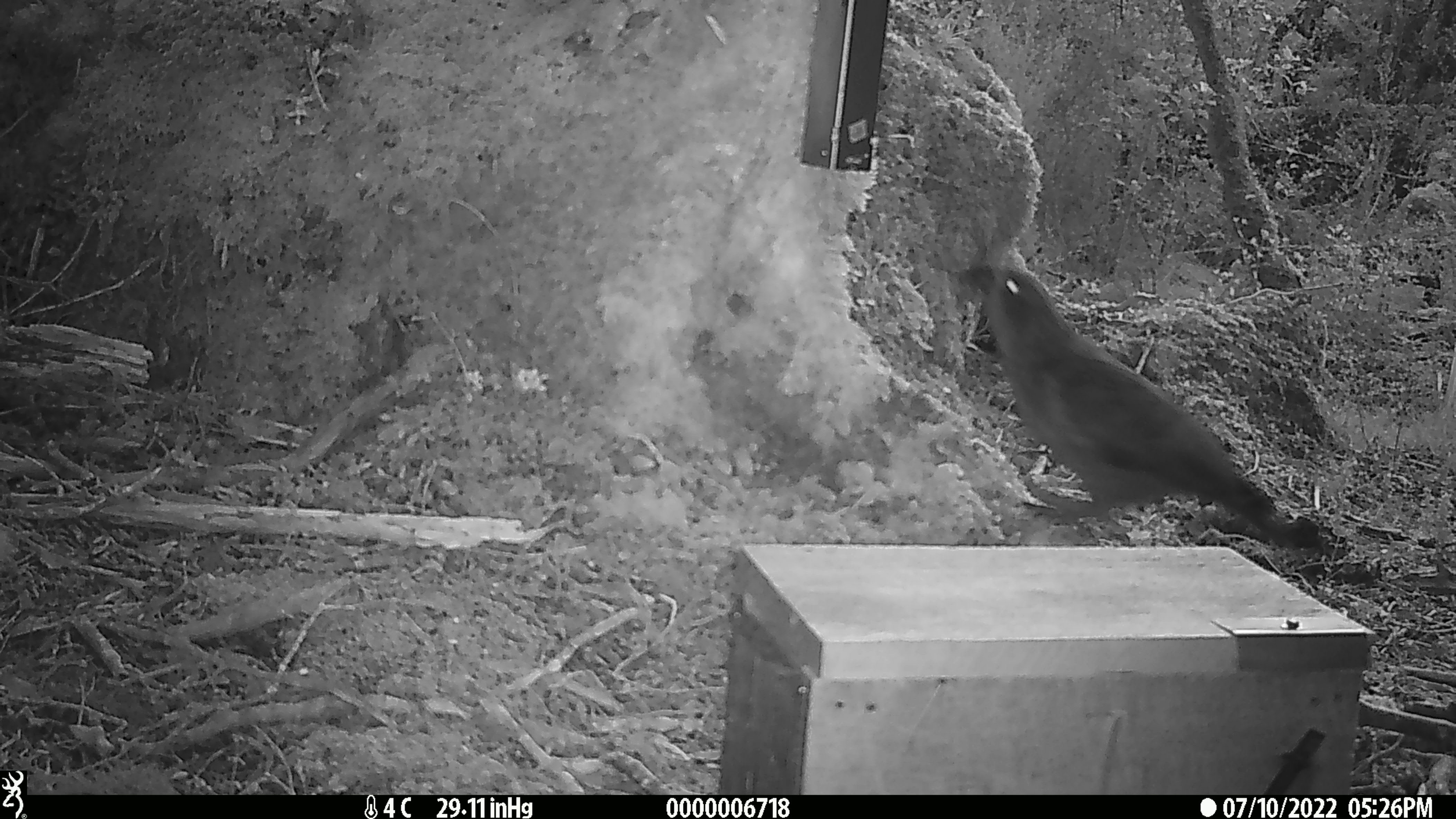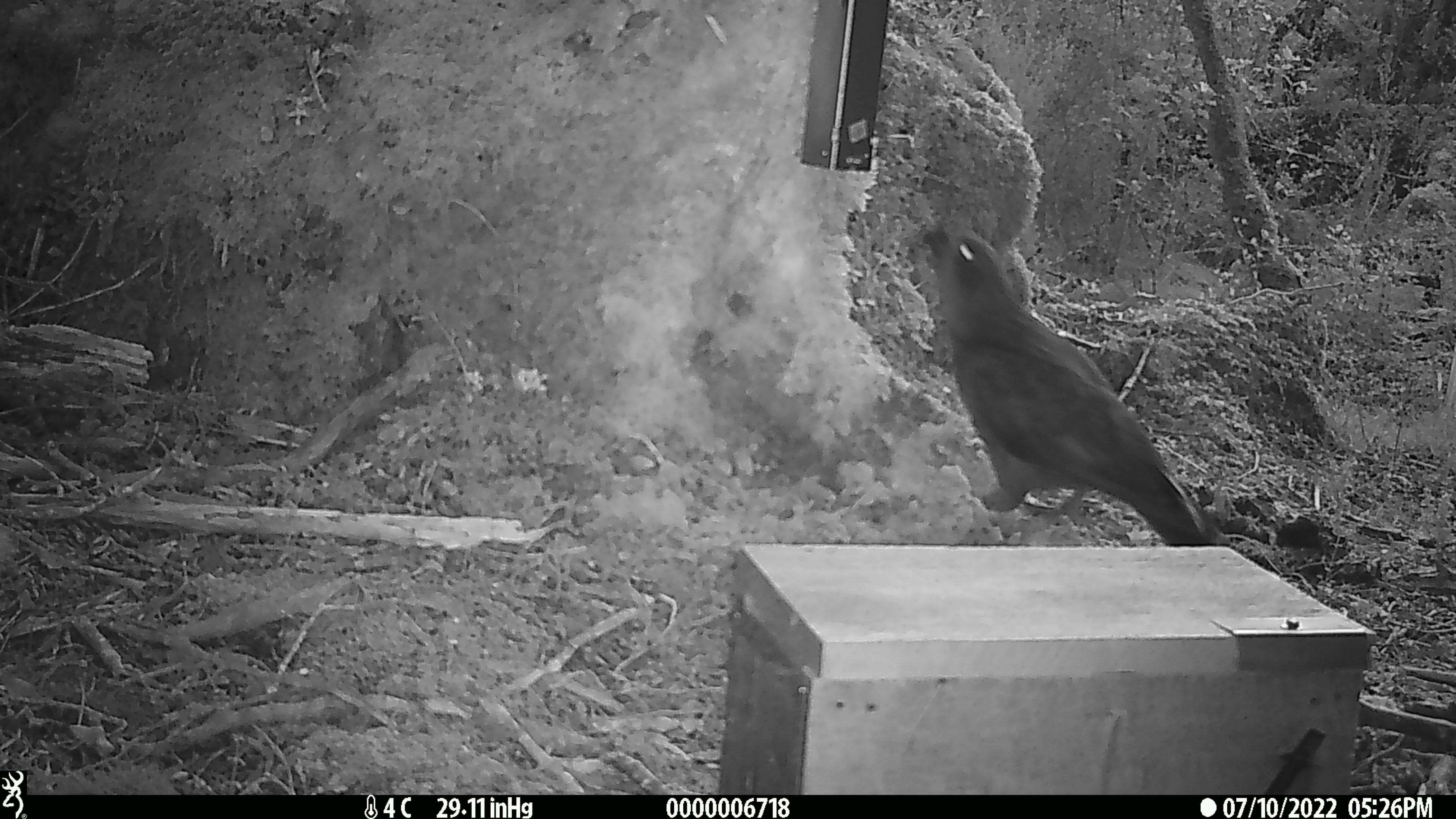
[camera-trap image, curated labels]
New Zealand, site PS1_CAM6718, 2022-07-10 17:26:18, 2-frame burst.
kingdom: Animalia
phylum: Chordata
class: Aves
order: Psittaciformes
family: Strigopidae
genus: Nestor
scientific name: Nestor notabilis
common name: kea